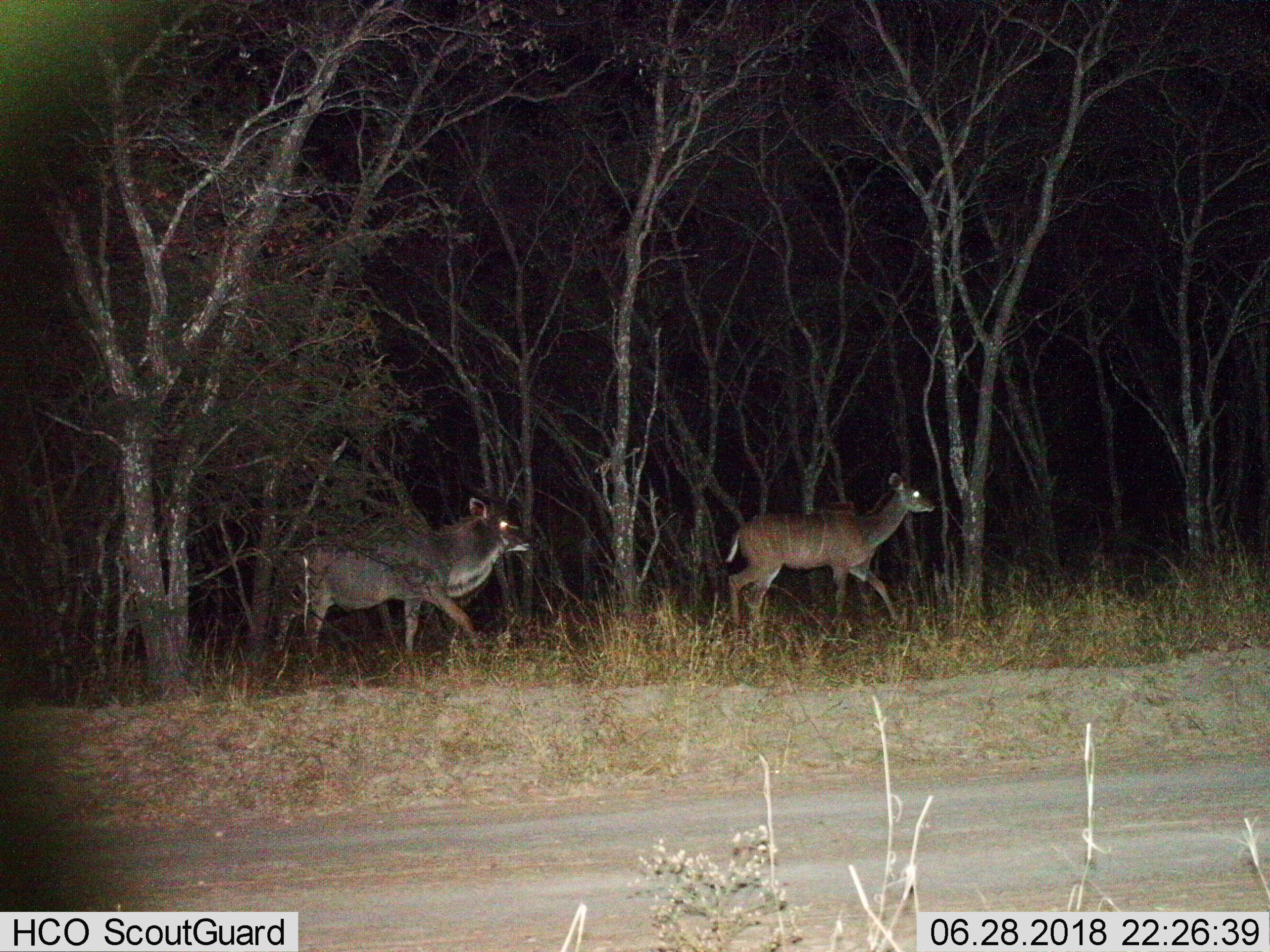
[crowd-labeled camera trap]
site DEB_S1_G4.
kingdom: Animalia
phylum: Chordata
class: Mammalia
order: Artiodactyla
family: Bovidae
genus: Tragelaphus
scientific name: Tragelaphus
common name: kudu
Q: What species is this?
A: Kudu (Tragelaphus).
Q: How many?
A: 2.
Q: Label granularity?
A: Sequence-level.